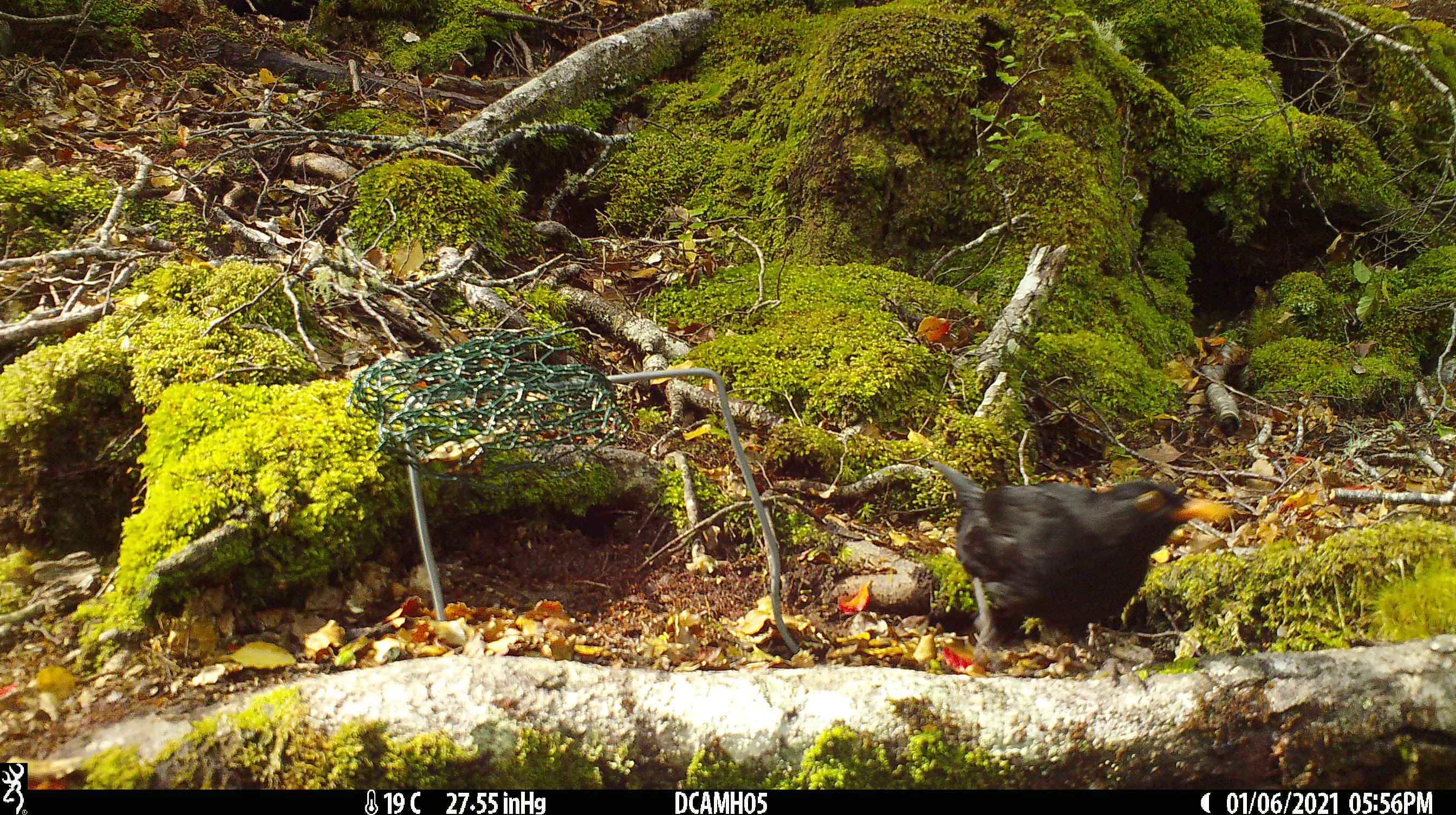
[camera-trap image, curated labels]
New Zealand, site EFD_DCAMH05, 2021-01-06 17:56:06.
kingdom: Animalia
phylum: Chordata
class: Aves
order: Passeriformes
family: Turdidae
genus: Turdus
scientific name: Turdus merula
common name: eurasian blackbird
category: blackbird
Blackbird (eurasian blackbird) (Turdus merula).